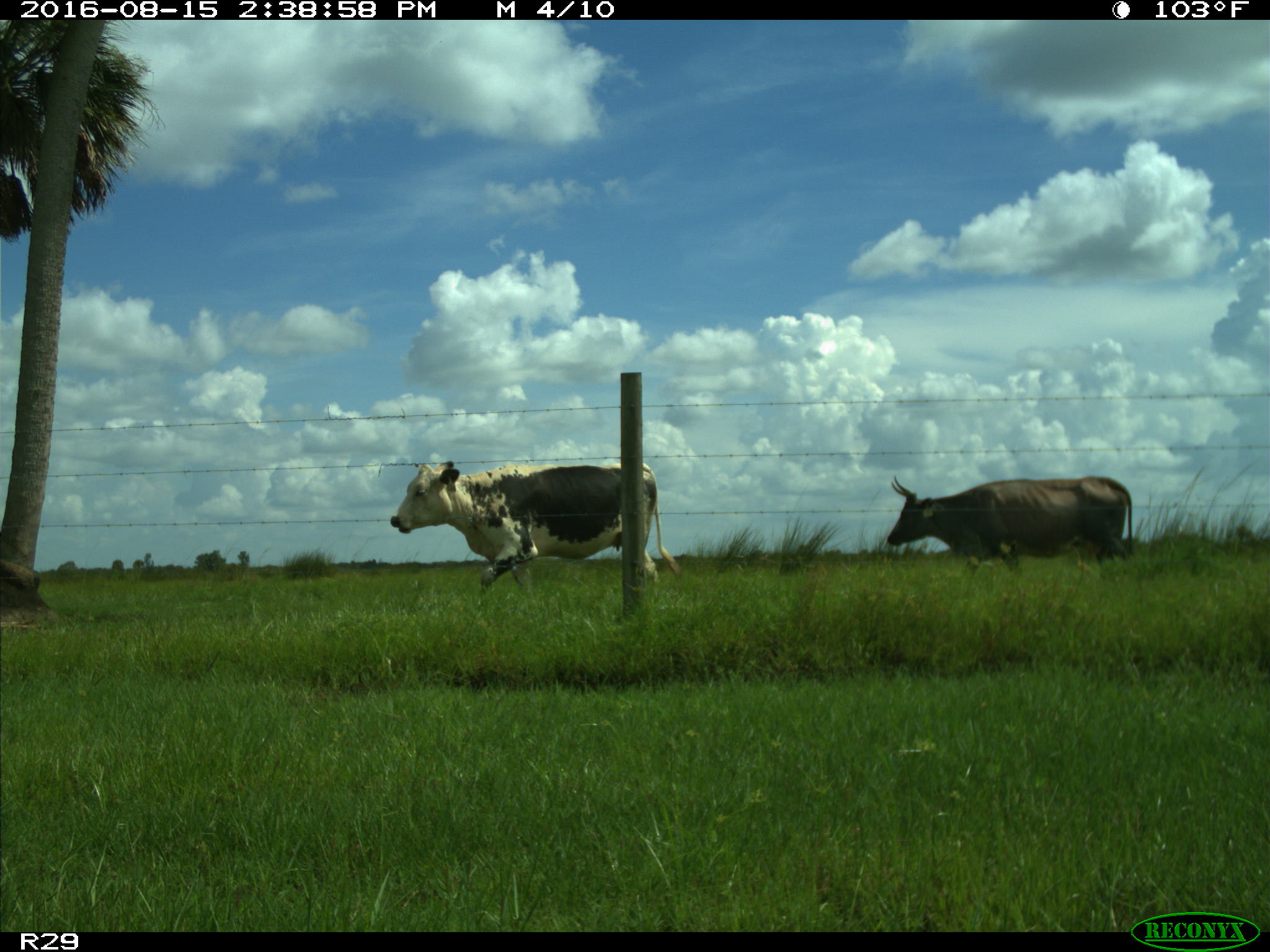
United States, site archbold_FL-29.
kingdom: Animalia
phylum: Chordata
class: Mammalia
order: Artiodactyla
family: Bovidae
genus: Bos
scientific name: Bos taurus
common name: domestic cow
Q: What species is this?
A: Bos taurus (domestic cow).